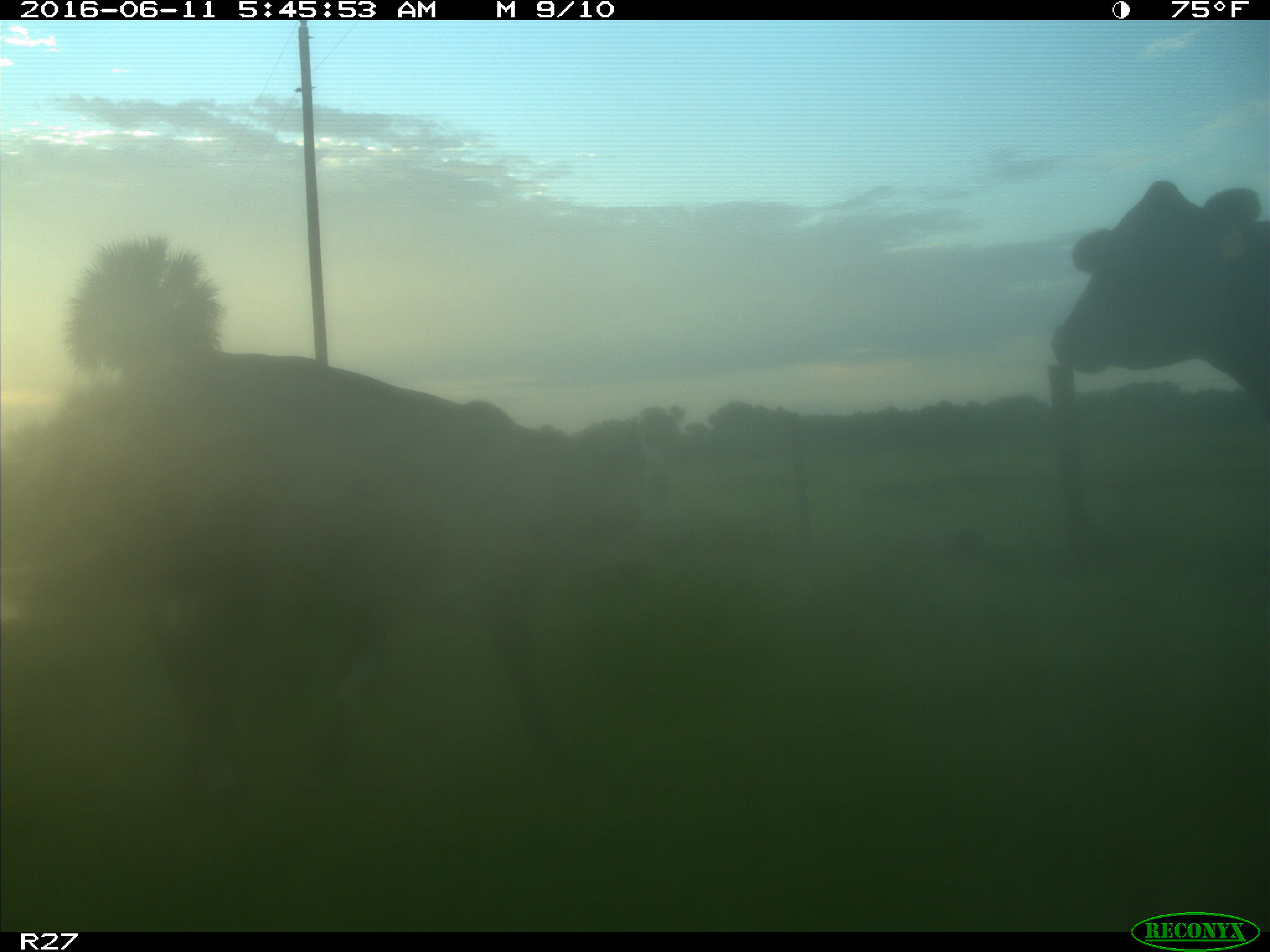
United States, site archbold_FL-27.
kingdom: Animalia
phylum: Chordata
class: Mammalia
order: Artiodactyla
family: Bovidae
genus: Bos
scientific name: Bos taurus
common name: domestic cow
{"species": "Bos taurus (domestic cow)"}